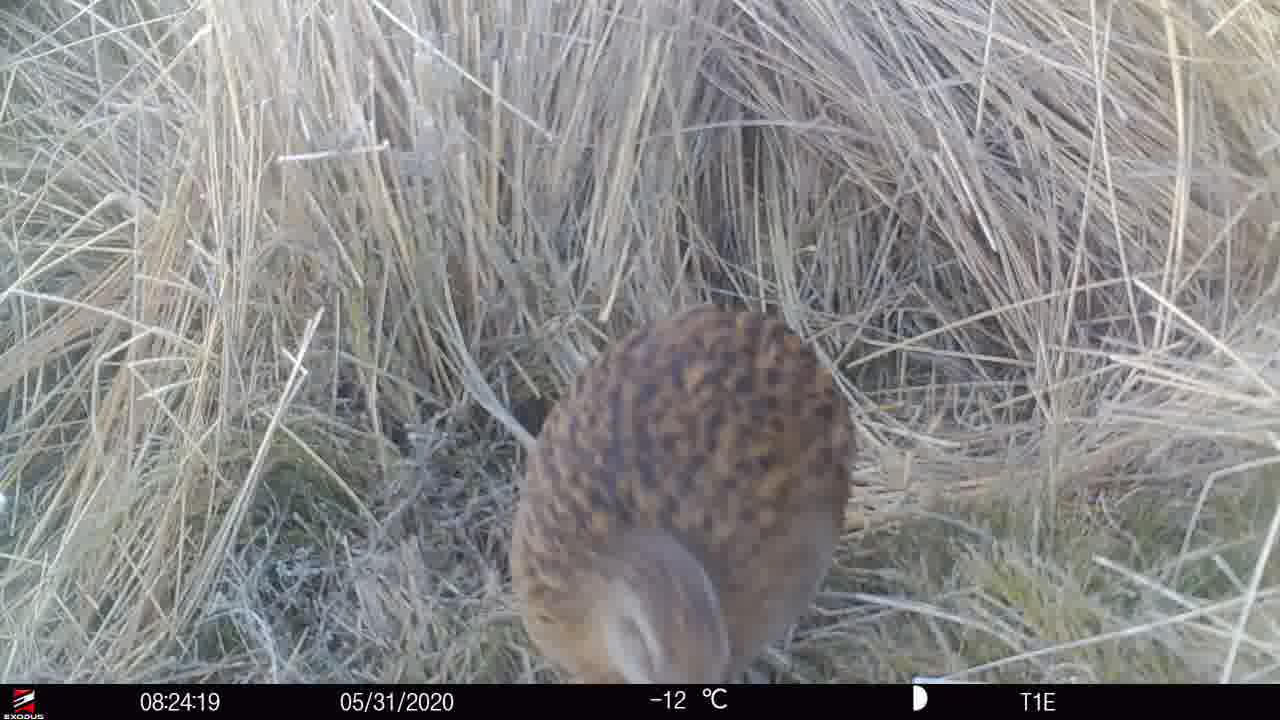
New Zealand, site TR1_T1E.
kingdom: Animalia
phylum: Chordata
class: Aves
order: Gruiformes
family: Rallidae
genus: Gallirallus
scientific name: Gallirallus australis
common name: weka